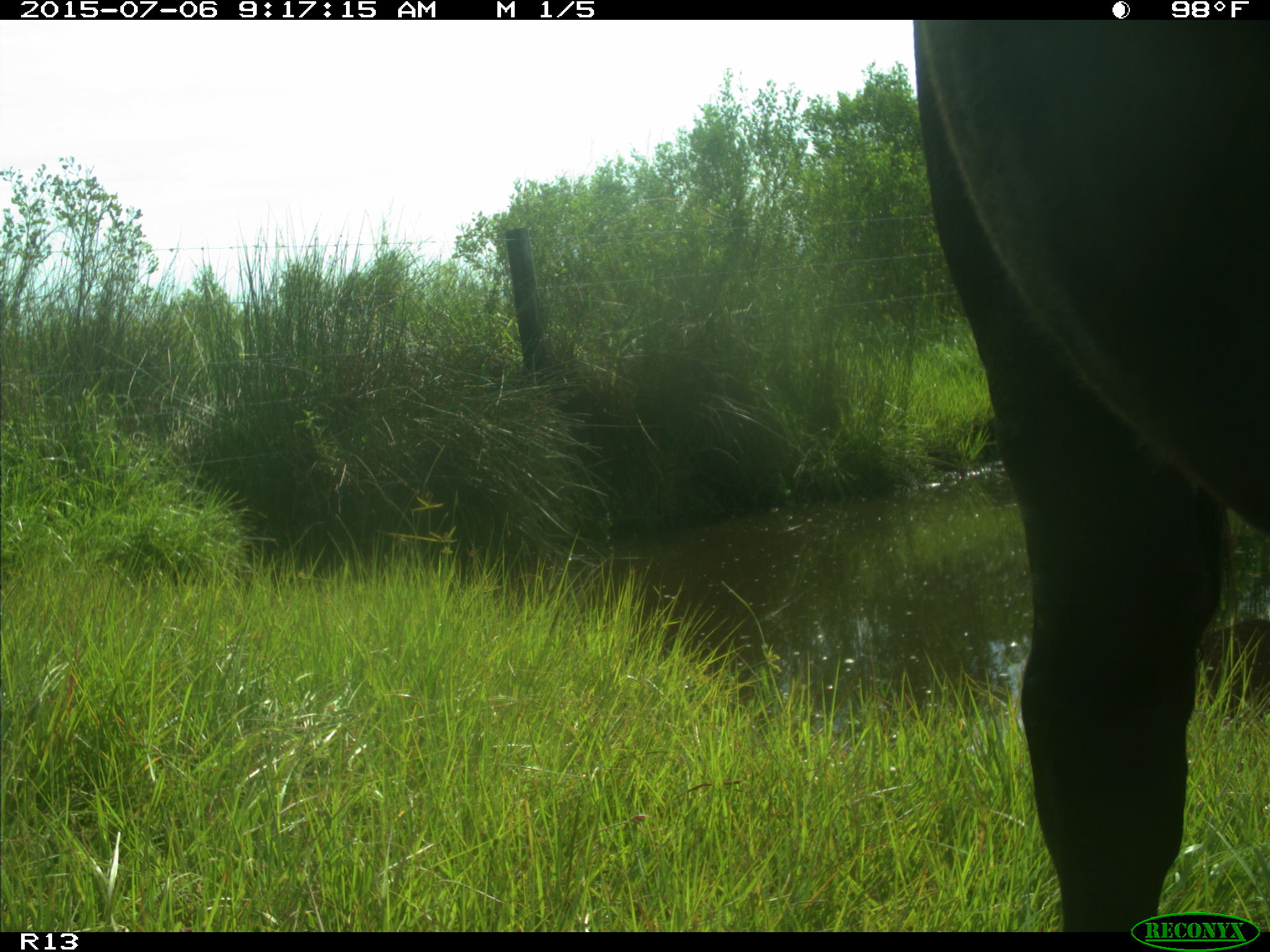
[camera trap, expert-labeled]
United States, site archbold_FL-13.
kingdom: Animalia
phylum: Chordata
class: Mammalia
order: Artiodactyla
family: Bovidae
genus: Bos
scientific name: Bos taurus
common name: domestic cow